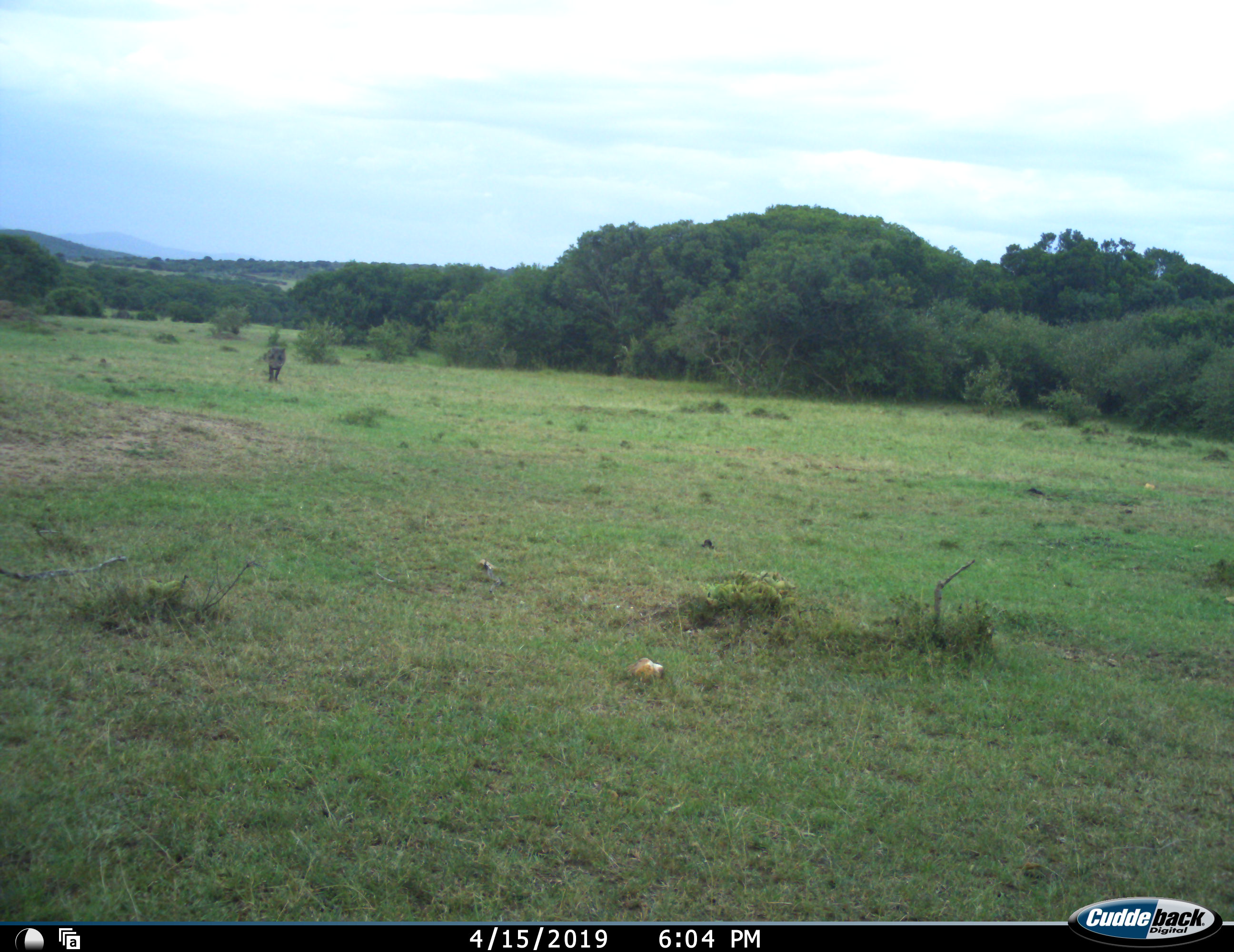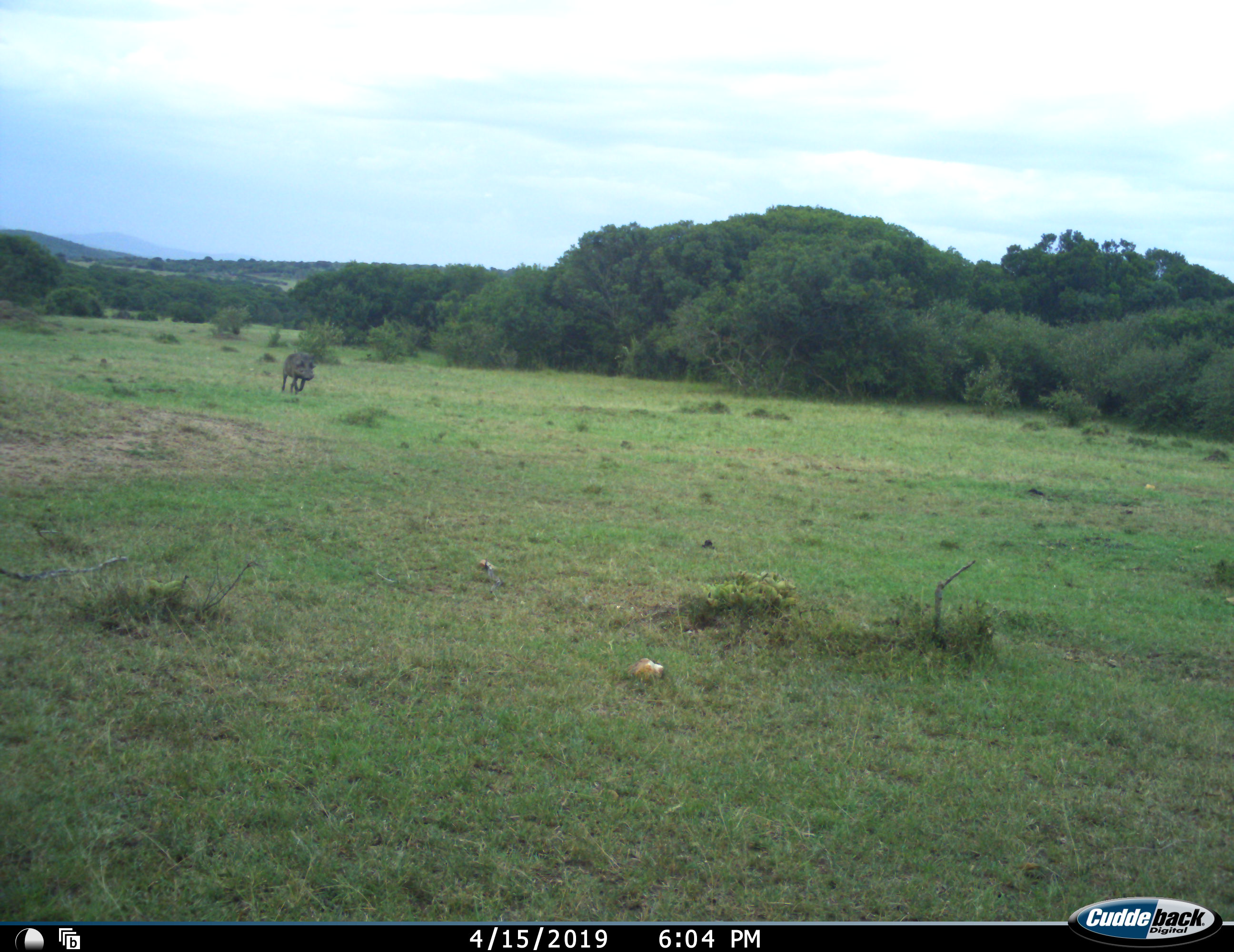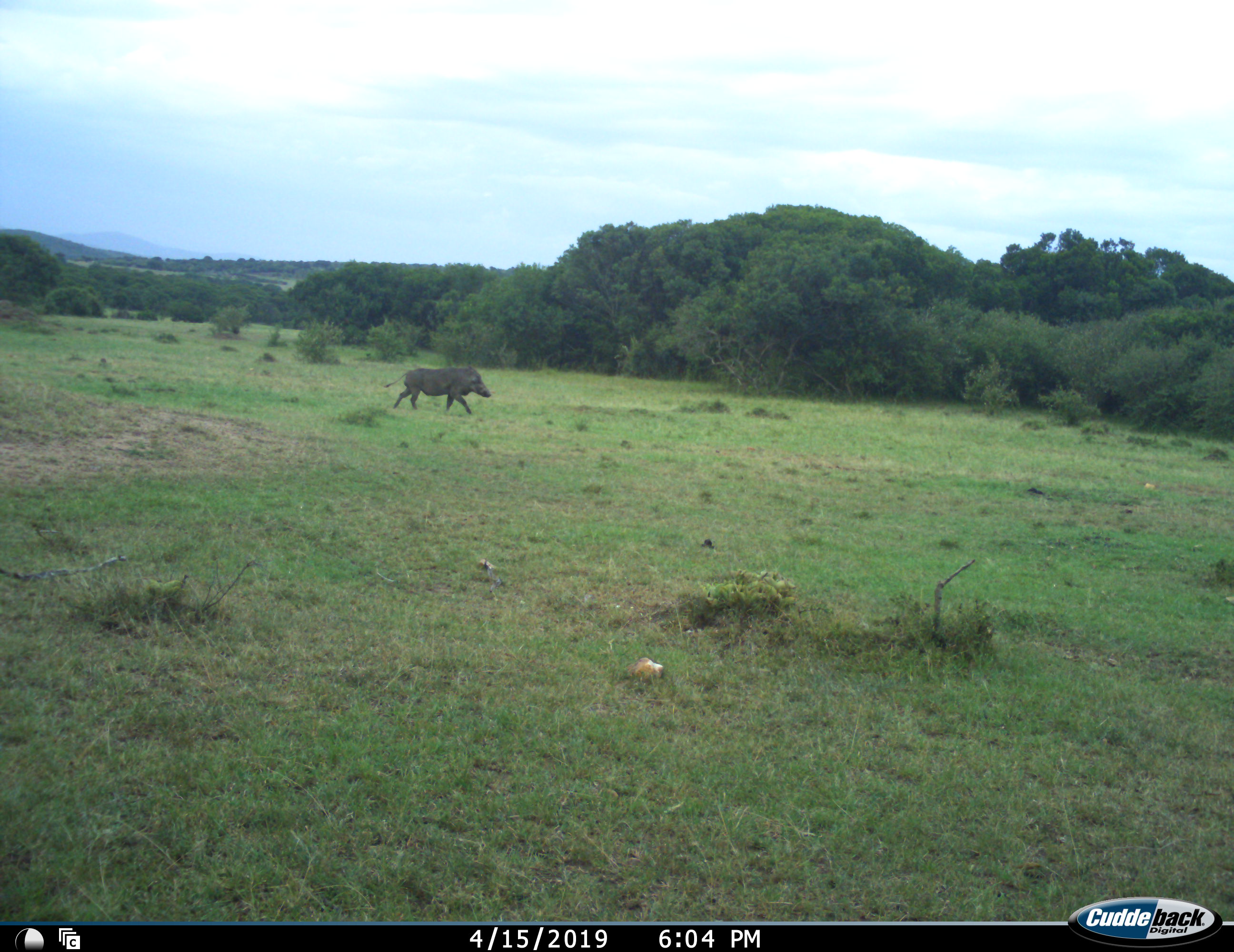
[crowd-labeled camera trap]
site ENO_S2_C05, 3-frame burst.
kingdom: Animalia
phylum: Chordata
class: Mammalia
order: Artiodactyla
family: Suidae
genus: Phacochoerus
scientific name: Phacochoerus africanus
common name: warthog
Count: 1.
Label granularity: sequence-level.